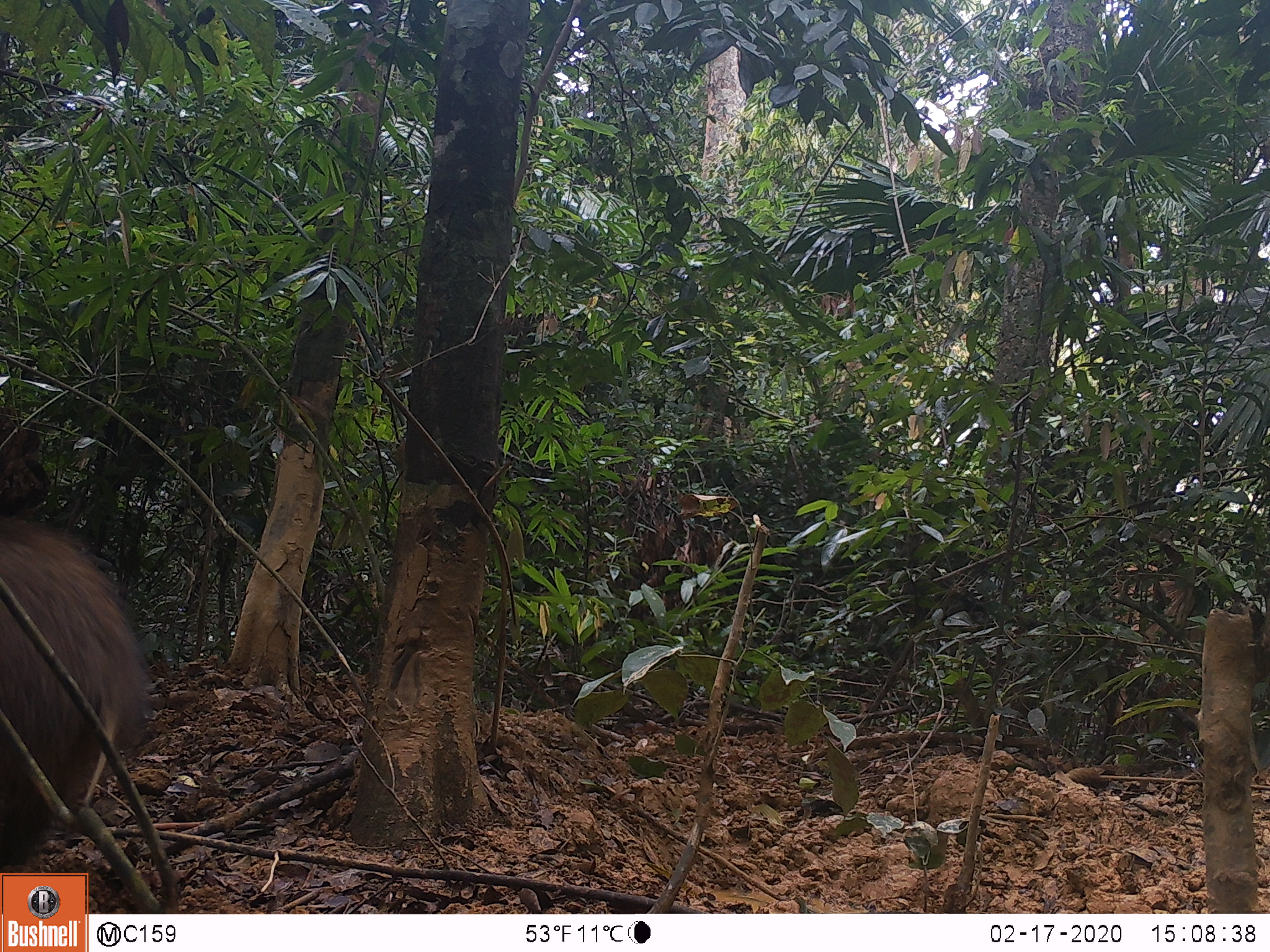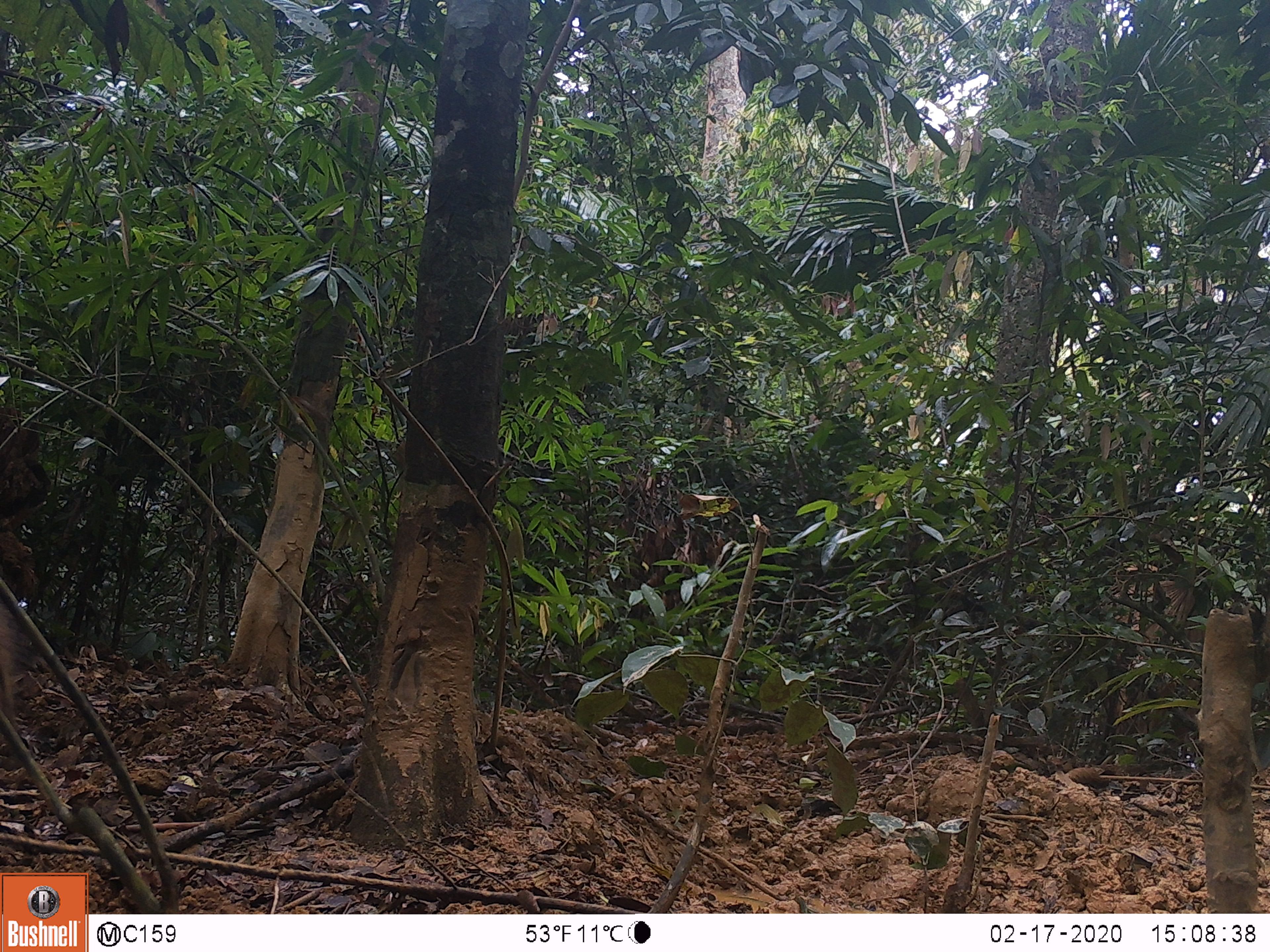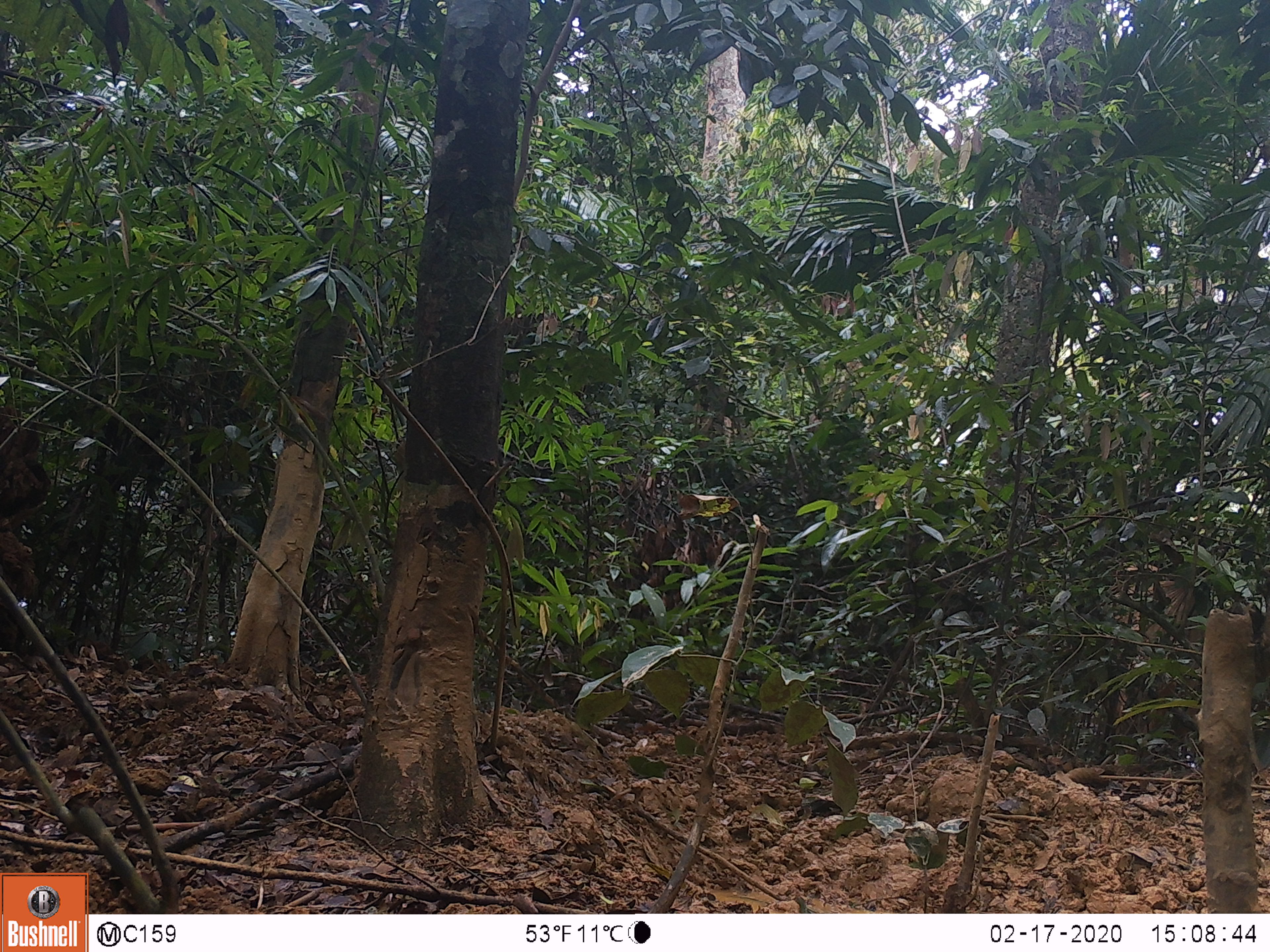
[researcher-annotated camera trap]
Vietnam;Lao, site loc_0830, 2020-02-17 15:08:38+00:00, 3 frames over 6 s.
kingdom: Animalia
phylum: Chordata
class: Mammalia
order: Artiodactyla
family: Suidae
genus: Sus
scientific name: Sus scrofa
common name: eurasian wild pig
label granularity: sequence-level